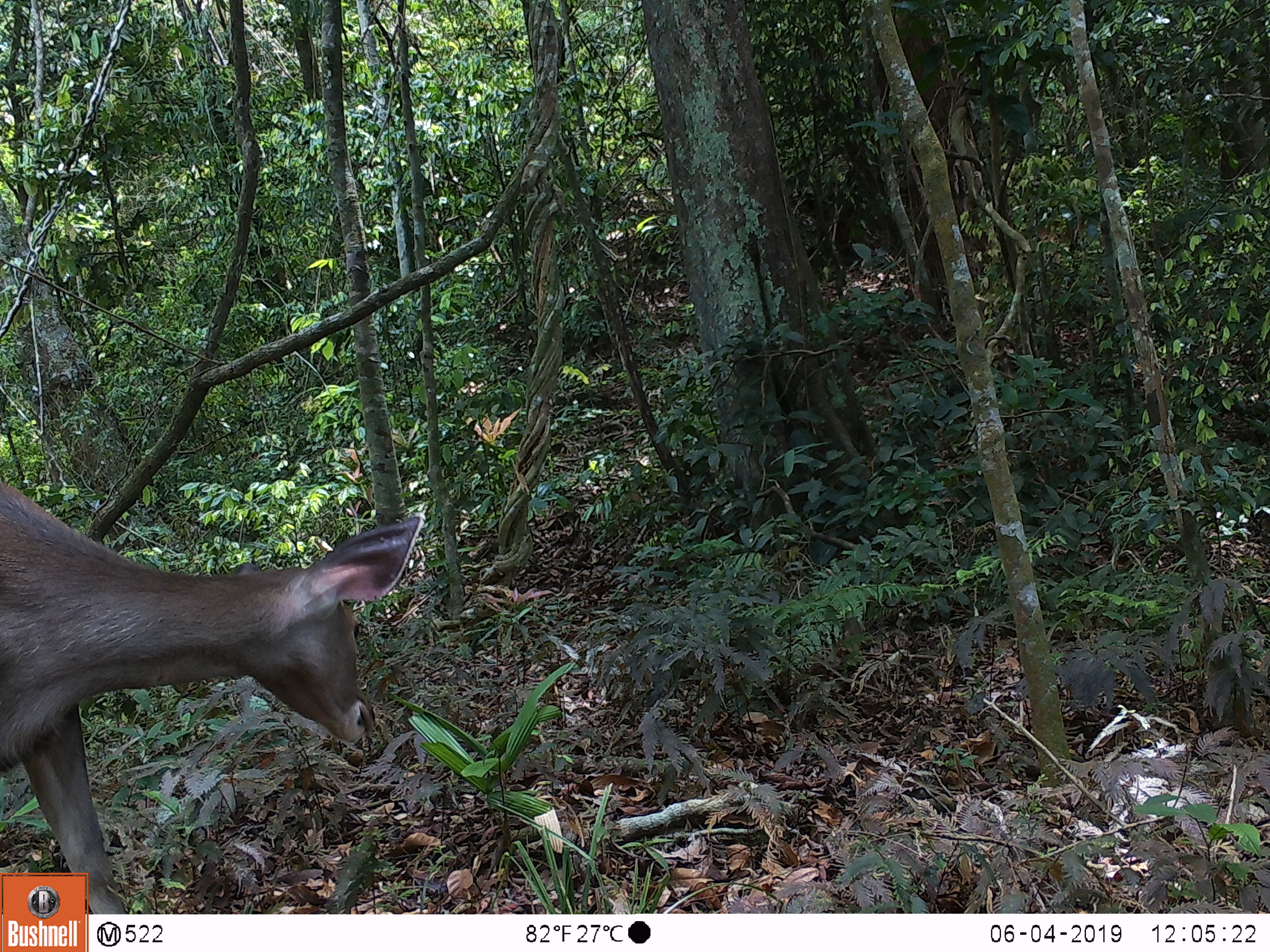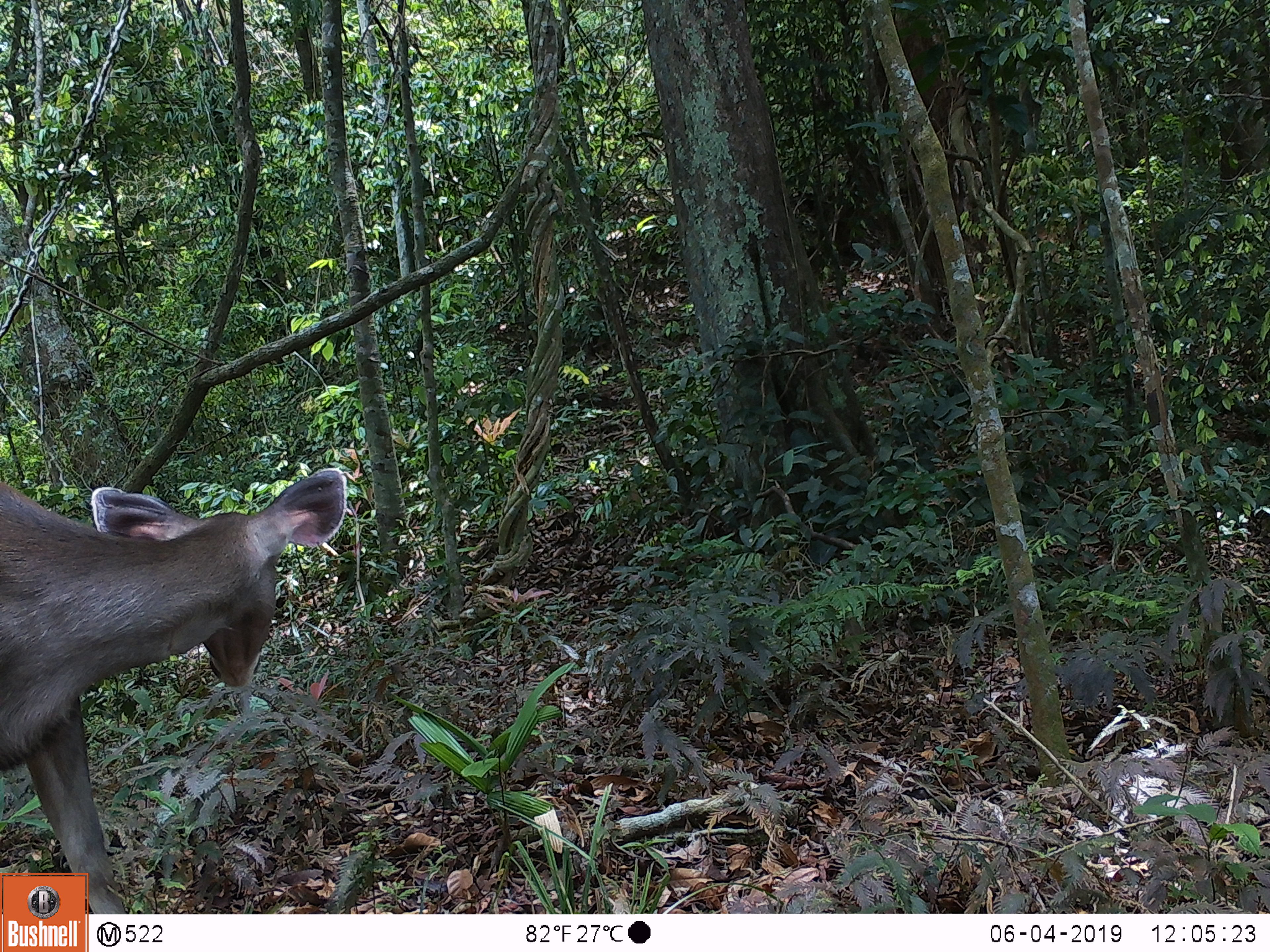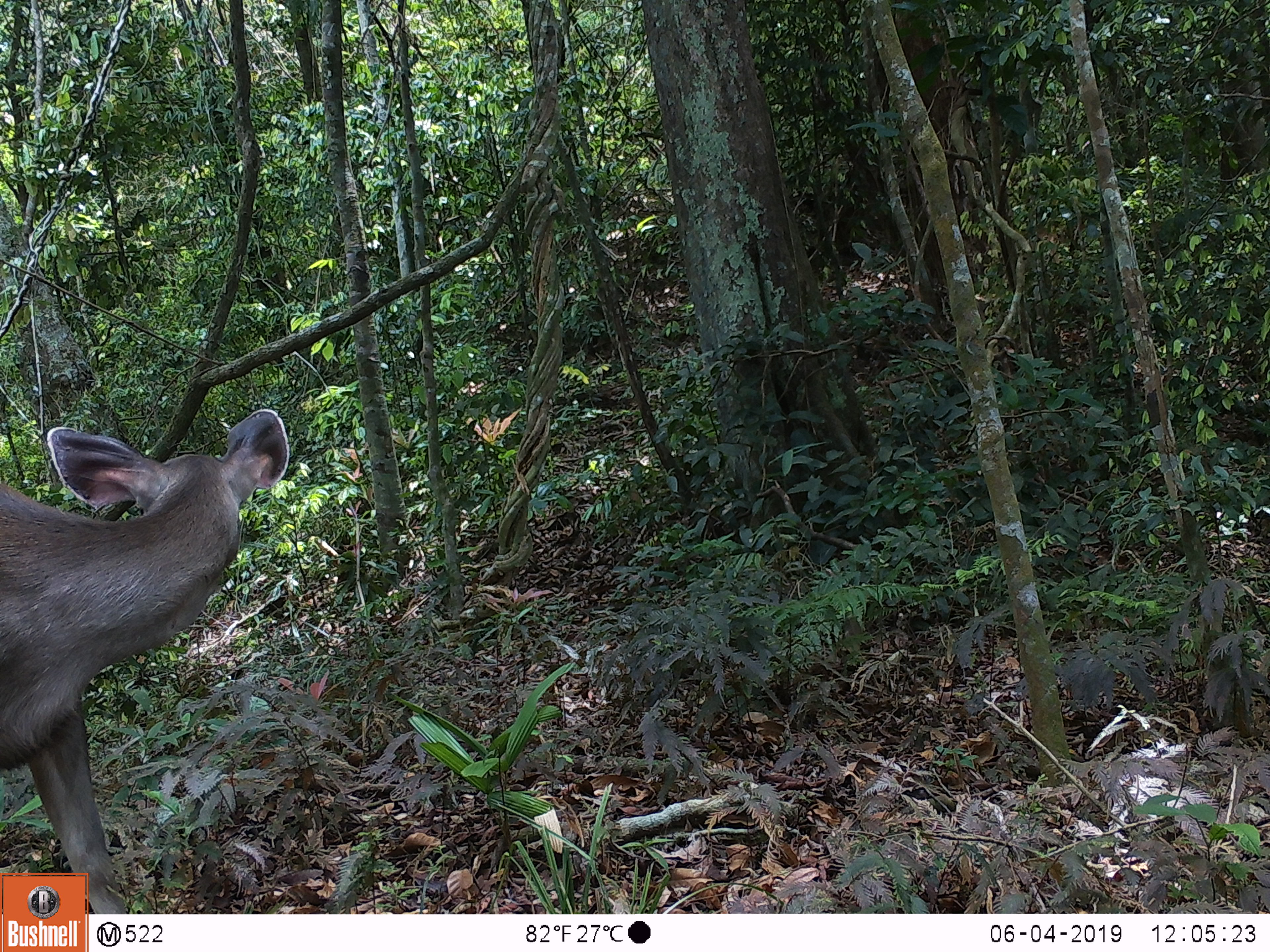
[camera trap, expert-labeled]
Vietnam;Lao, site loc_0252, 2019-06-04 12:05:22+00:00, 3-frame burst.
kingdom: Animalia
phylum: Chordata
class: Mammalia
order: Artiodactyla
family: Cervidae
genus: Rusa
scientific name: Rusa unicolor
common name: sambar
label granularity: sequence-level